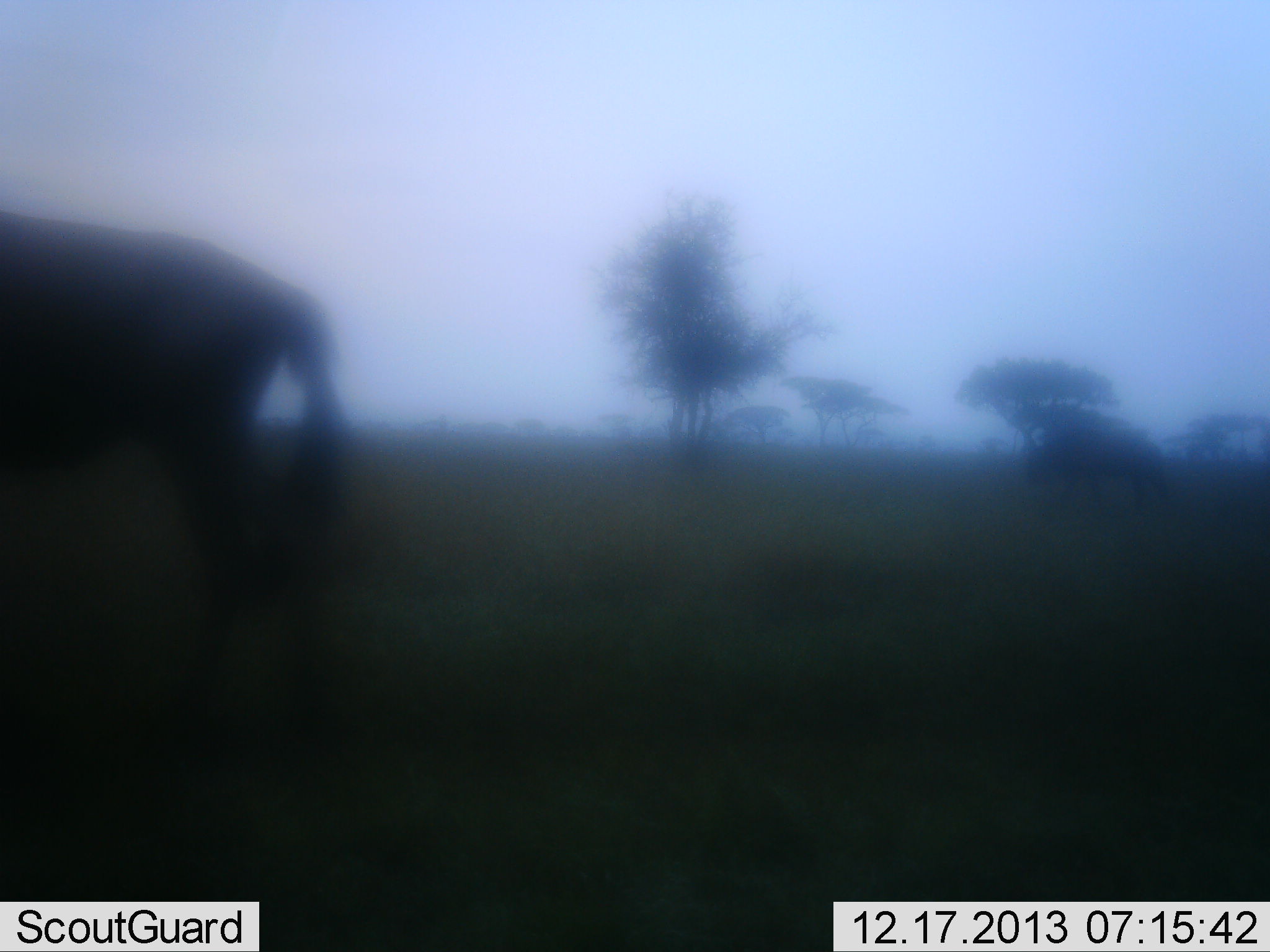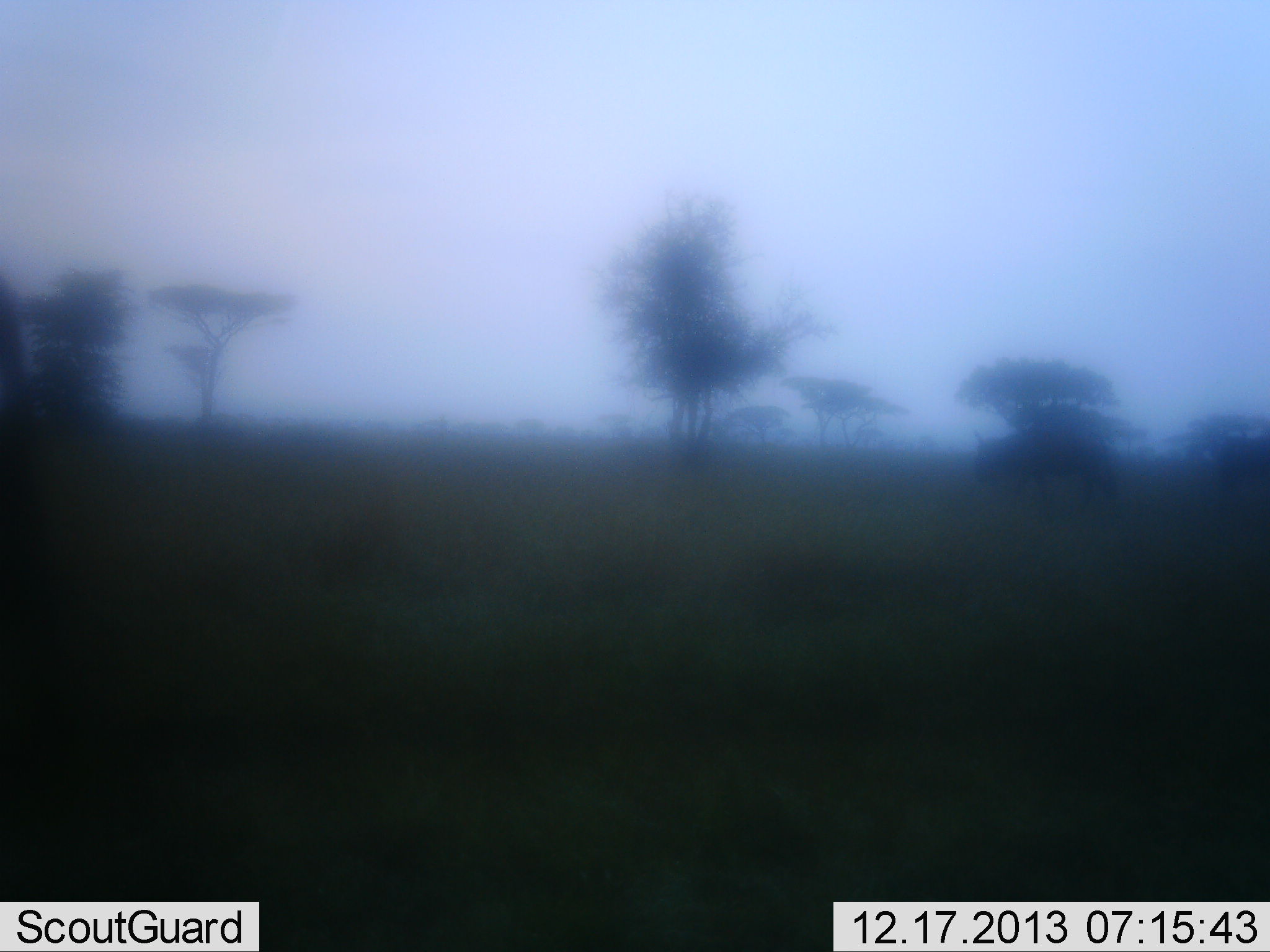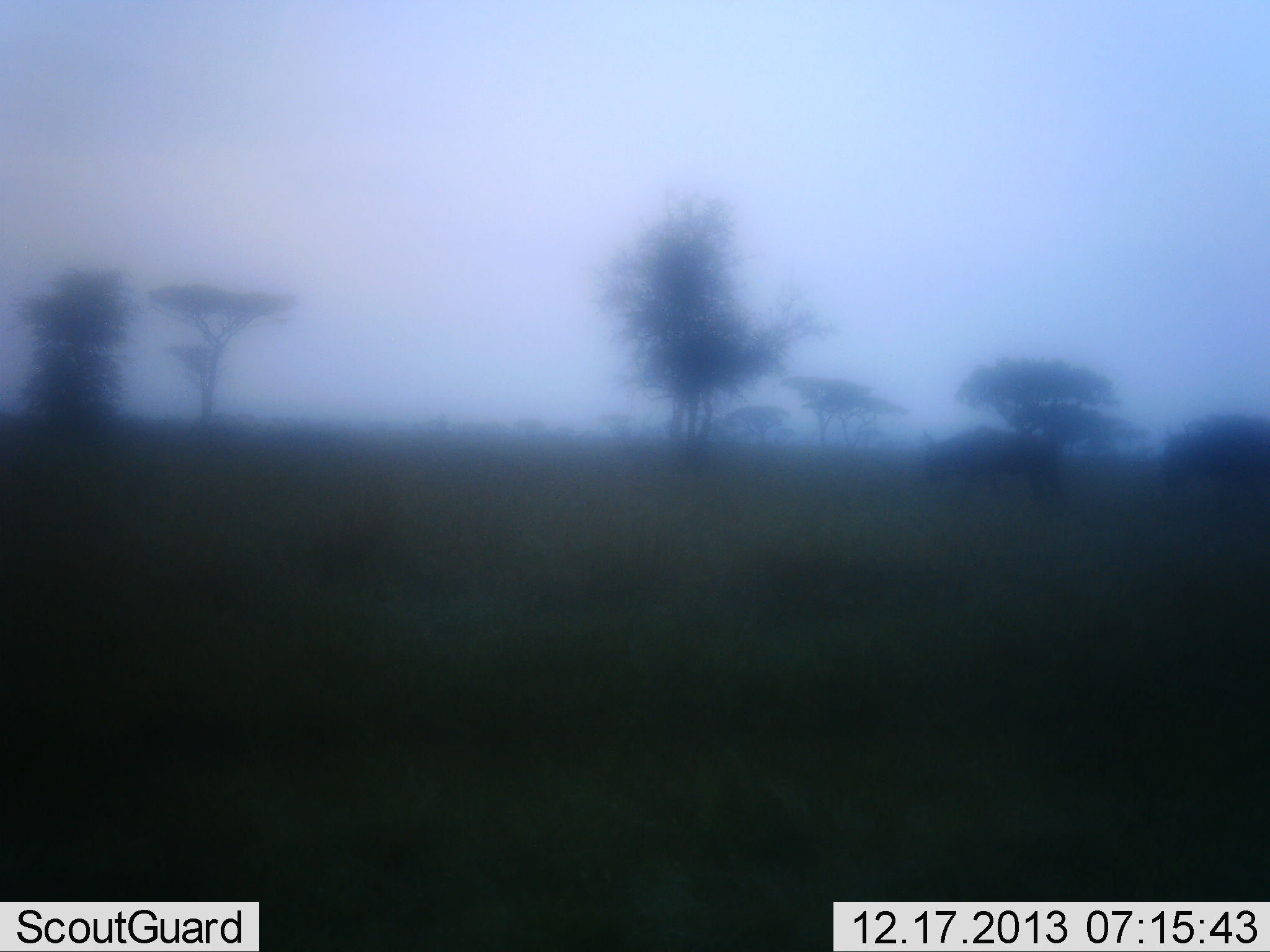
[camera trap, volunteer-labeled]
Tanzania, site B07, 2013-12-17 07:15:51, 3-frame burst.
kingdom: Animalia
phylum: Chordata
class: Mammalia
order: Artiodactyla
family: Bovidae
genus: Connochaetes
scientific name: Connochaetes taurinus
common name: blue wildebeest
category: wildebeest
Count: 3.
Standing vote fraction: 0%.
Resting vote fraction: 0%.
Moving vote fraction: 100%.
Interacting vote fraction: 0%.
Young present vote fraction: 0%.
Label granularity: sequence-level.